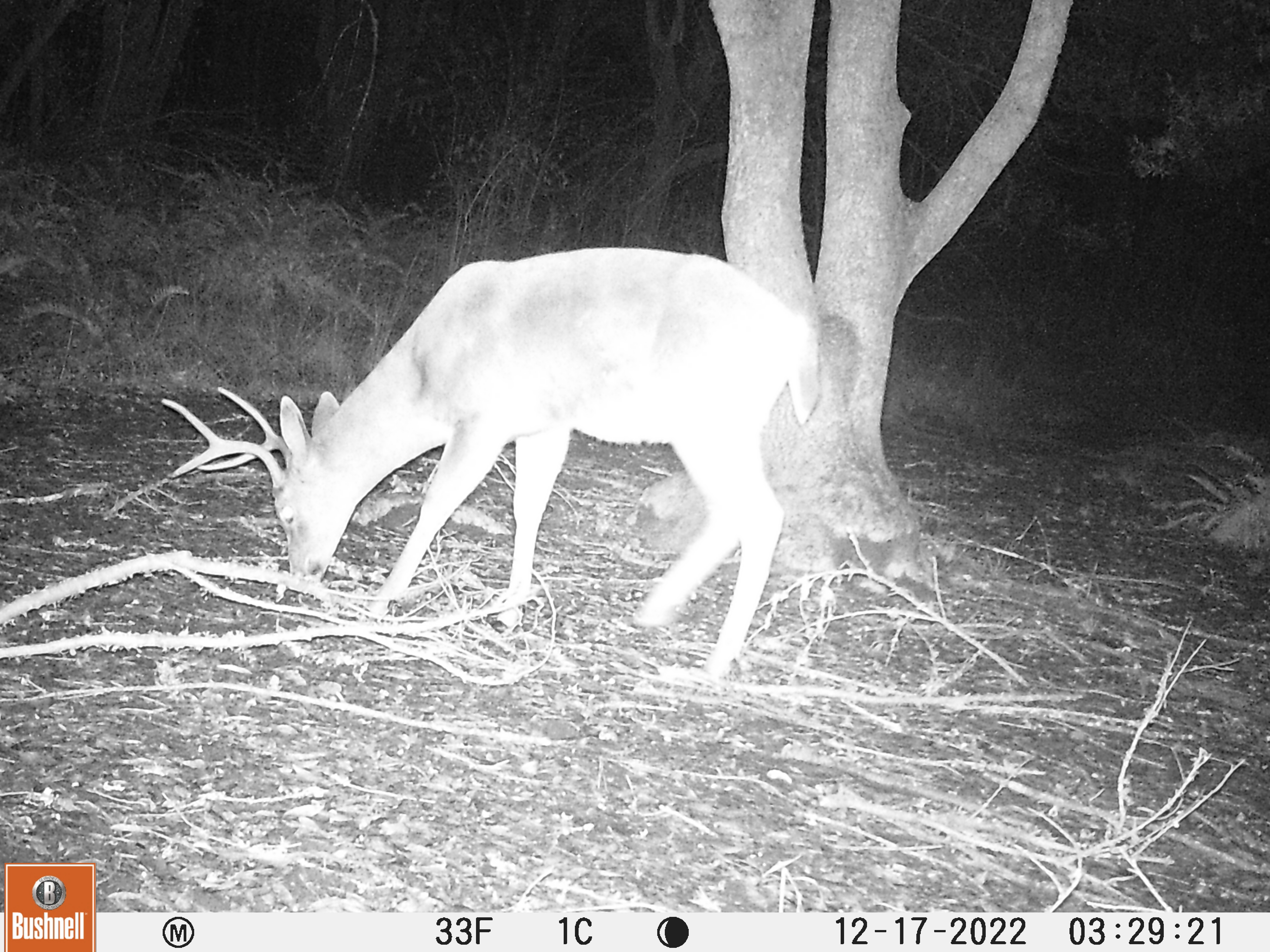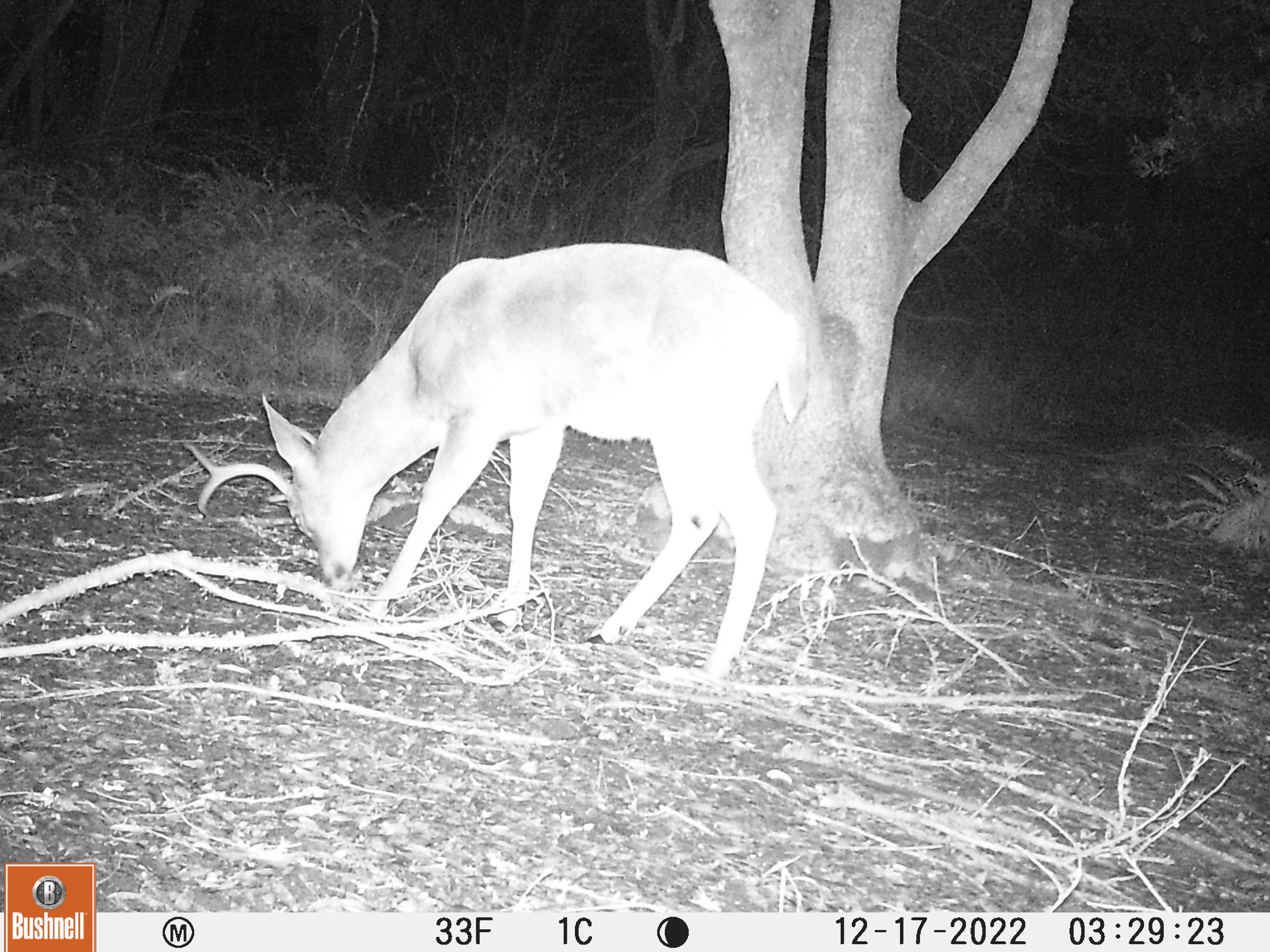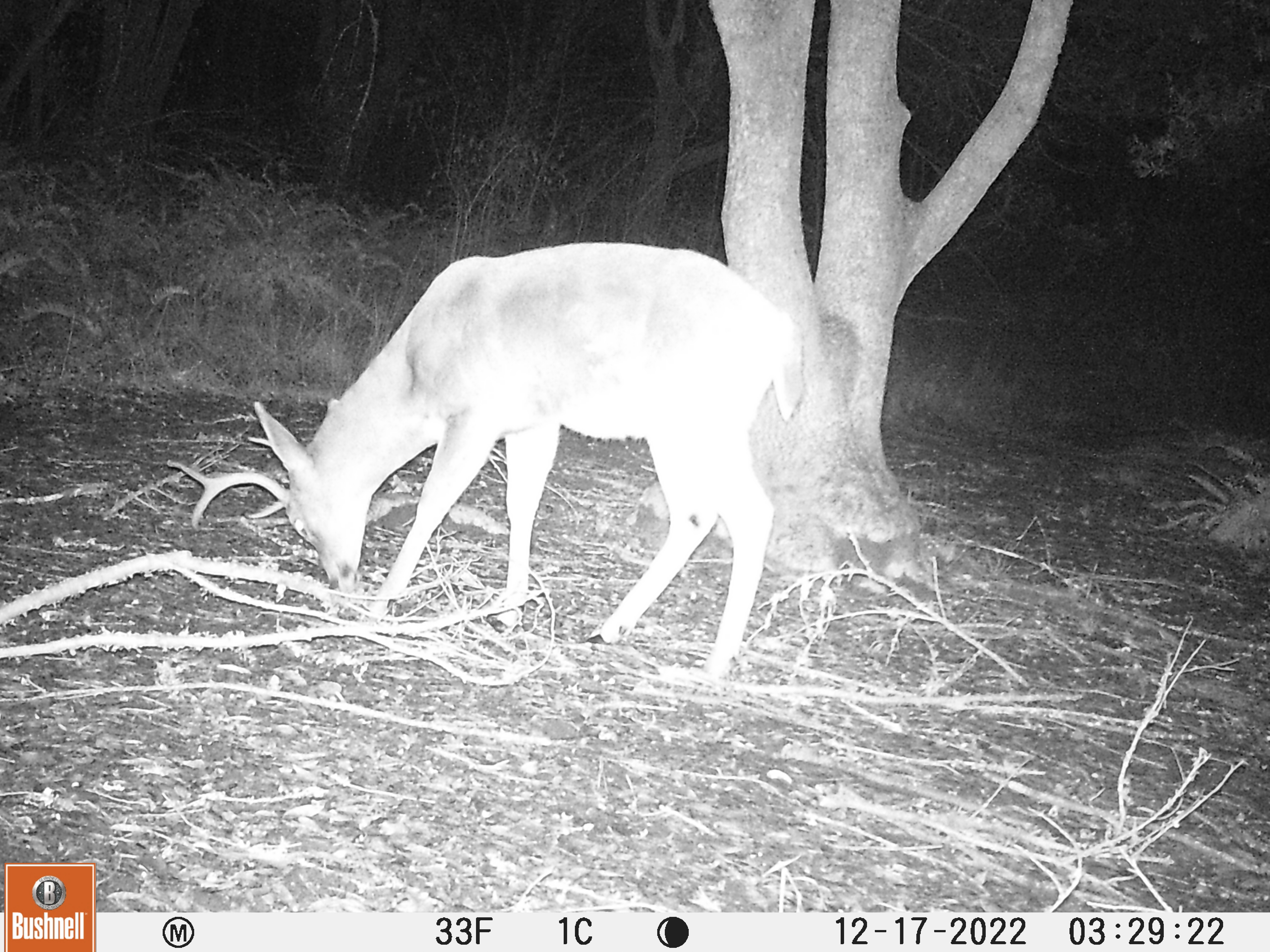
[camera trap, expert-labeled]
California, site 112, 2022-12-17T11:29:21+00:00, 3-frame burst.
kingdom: Animalia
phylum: Chordata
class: Mammalia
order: Artiodactyla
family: Cervidae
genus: Odocoileus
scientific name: Odocoileus hemionus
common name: mule deer